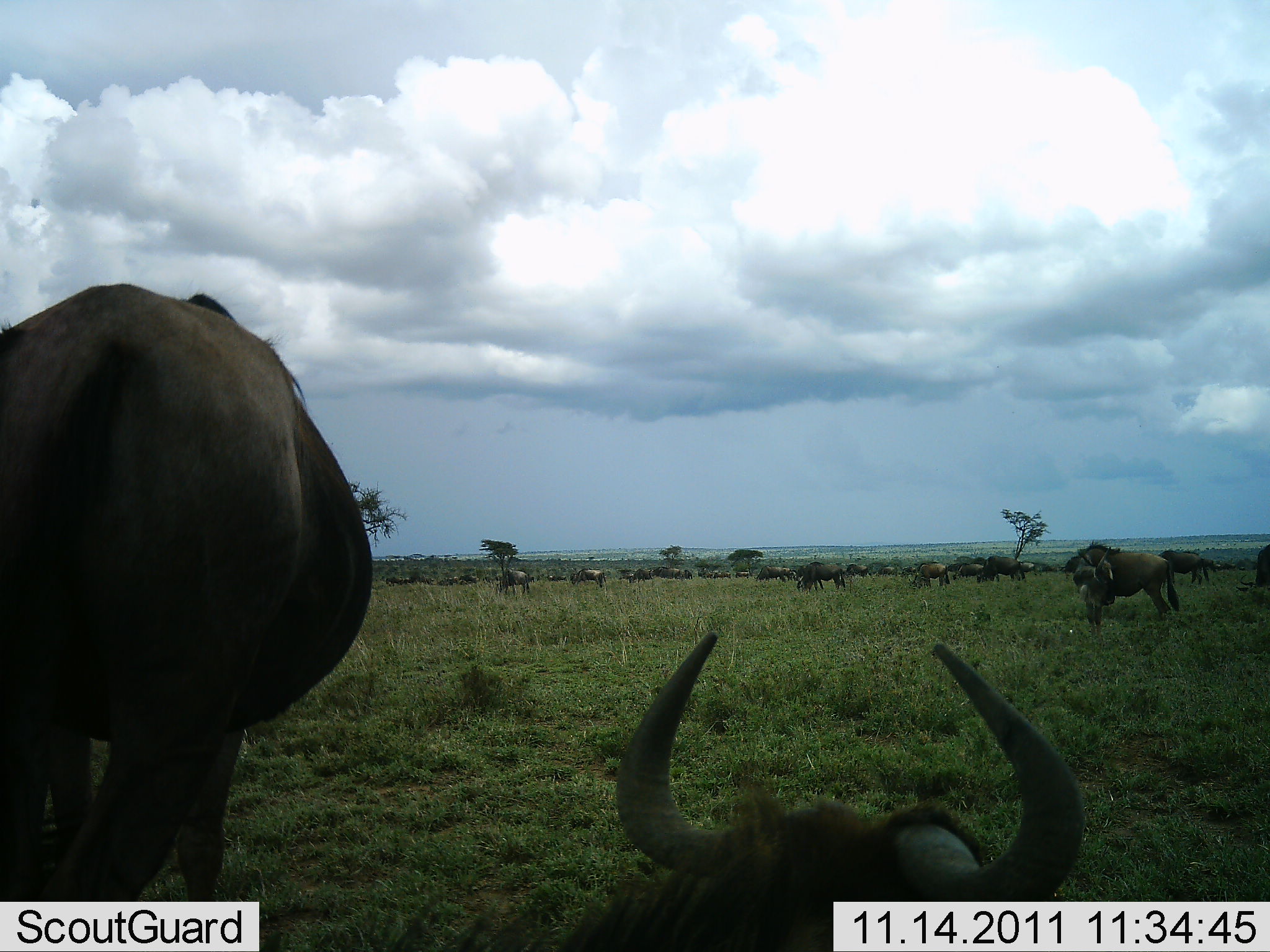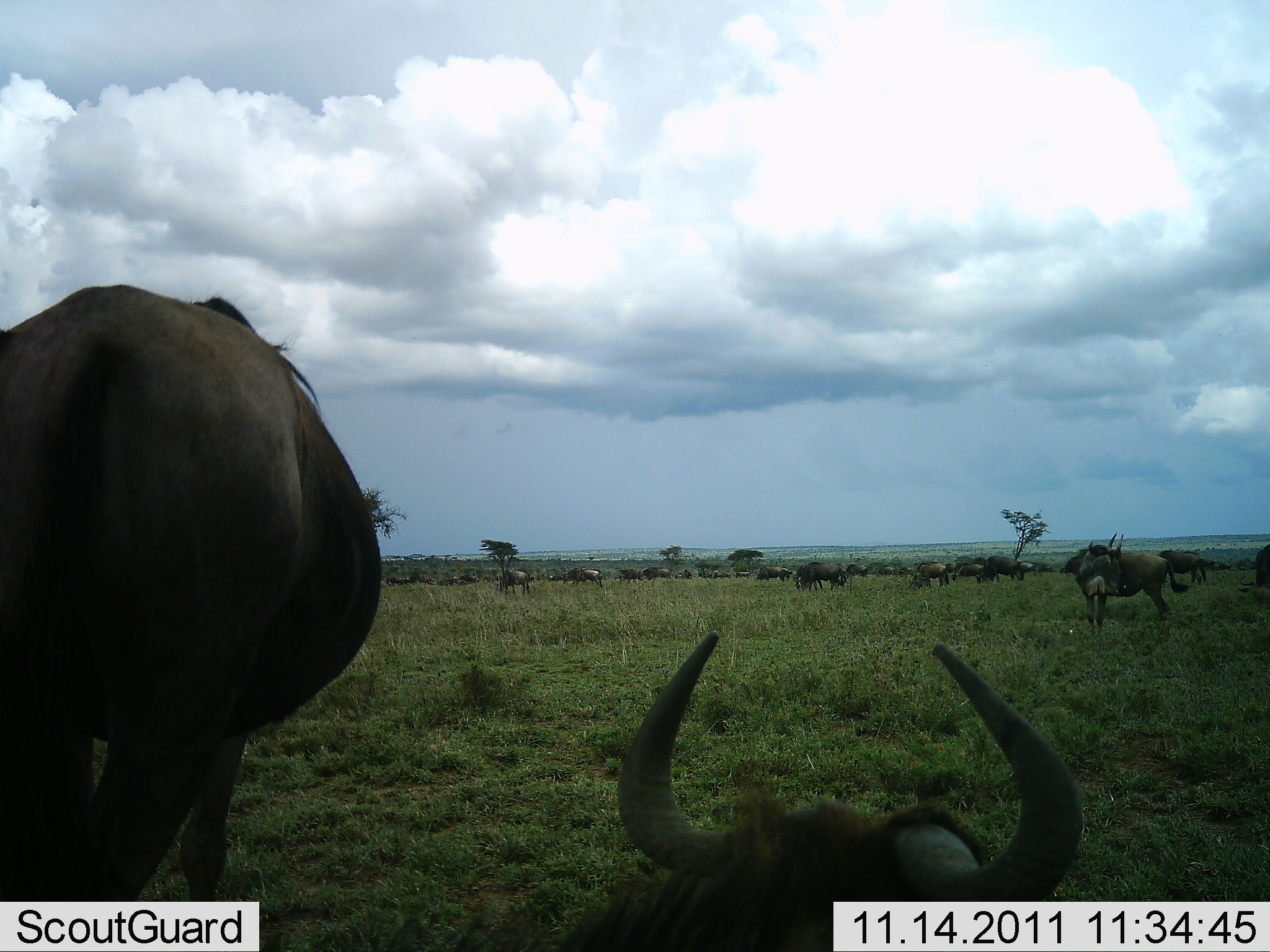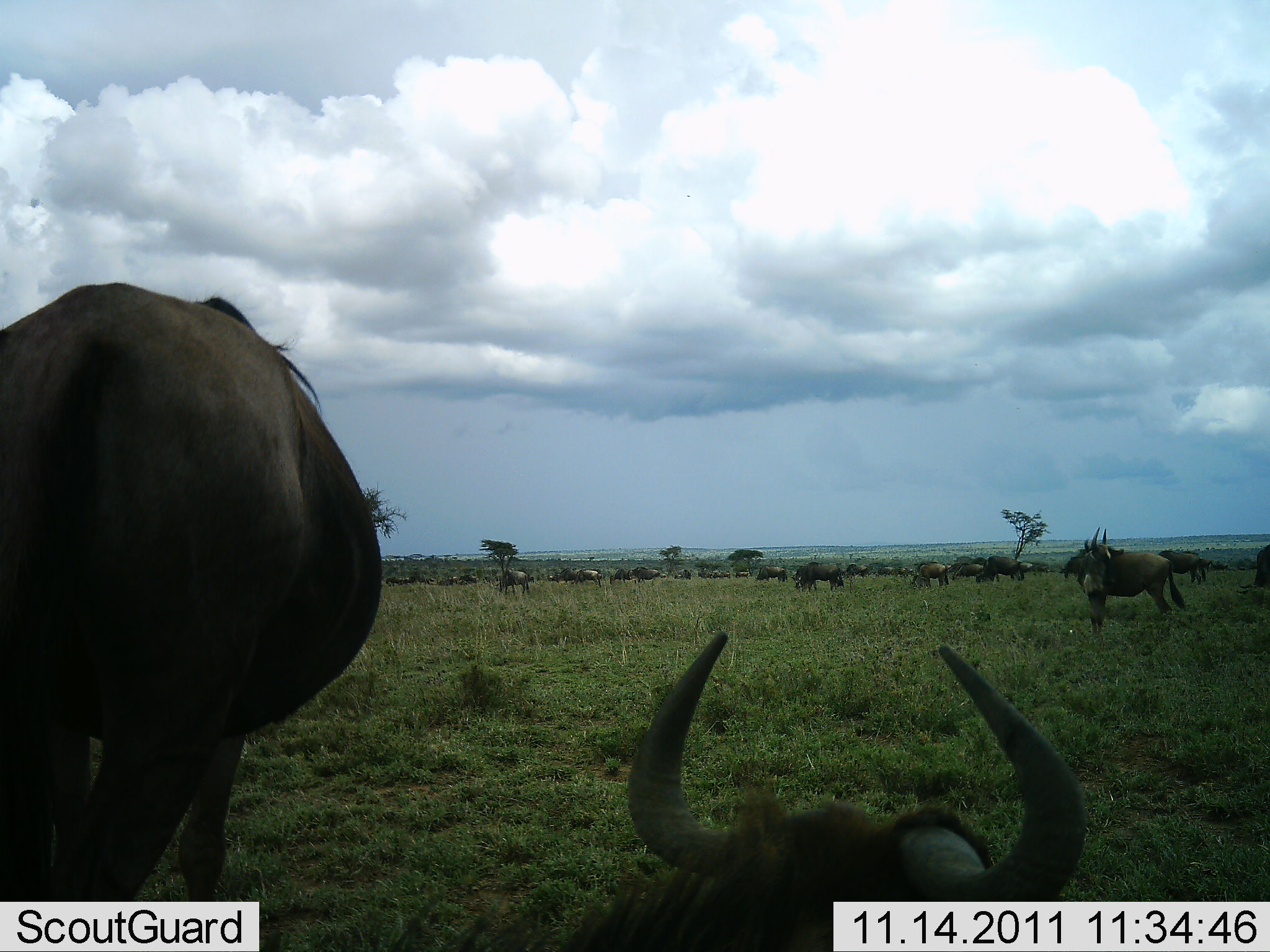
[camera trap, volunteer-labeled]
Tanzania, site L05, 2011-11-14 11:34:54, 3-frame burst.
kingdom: Animalia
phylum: Chordata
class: Mammalia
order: Artiodactyla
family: Bovidae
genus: Connochaetes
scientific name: Connochaetes taurinus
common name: blue wildebeest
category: wildebeest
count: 11-50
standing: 77%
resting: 92%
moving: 46%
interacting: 15%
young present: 0%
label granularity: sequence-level